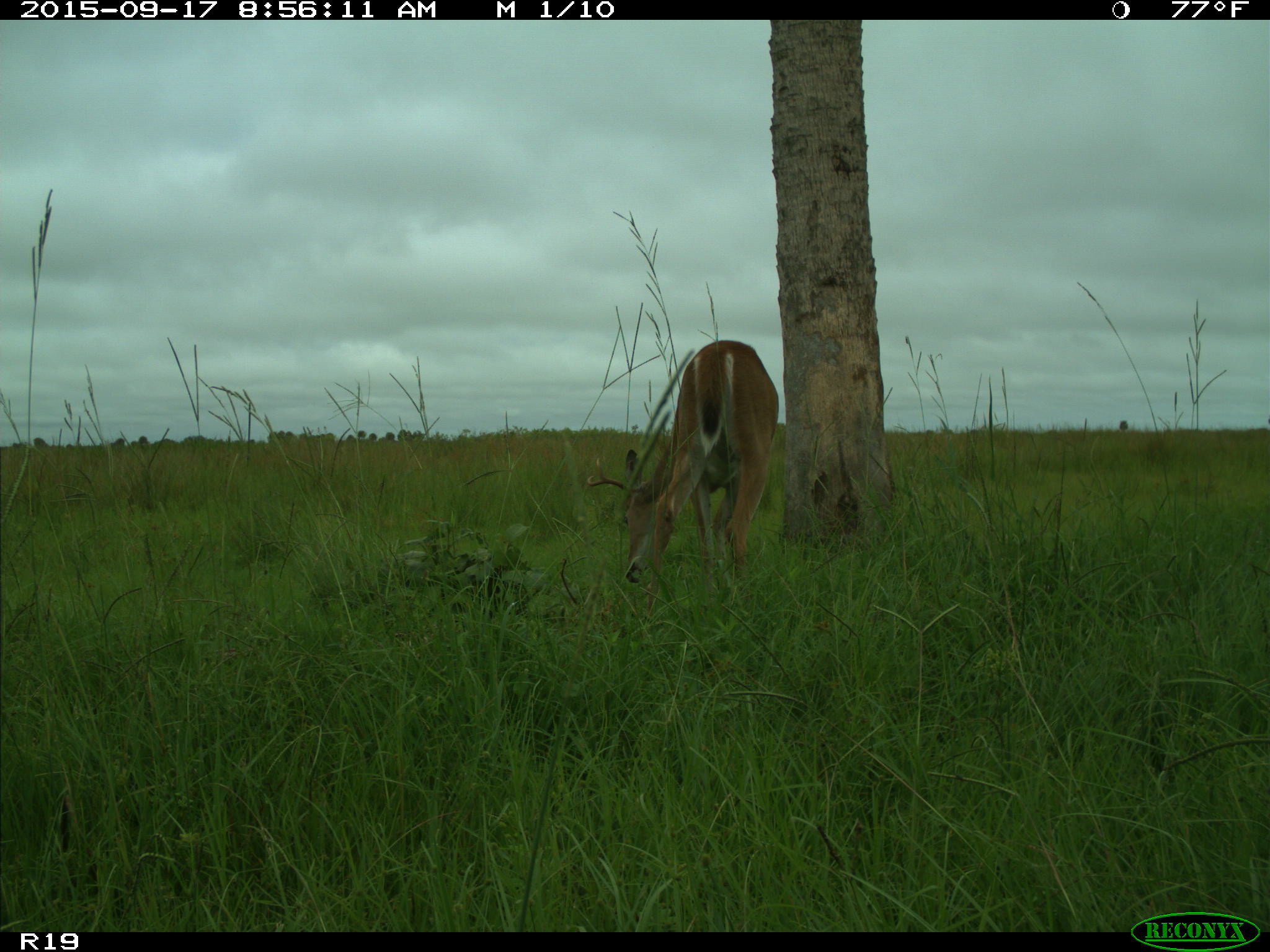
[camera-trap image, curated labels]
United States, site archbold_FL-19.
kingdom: Animalia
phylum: Chordata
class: Mammalia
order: Artiodactyla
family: Cervidae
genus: Odocoileus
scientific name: Odocoileus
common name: deer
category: unidentified deer